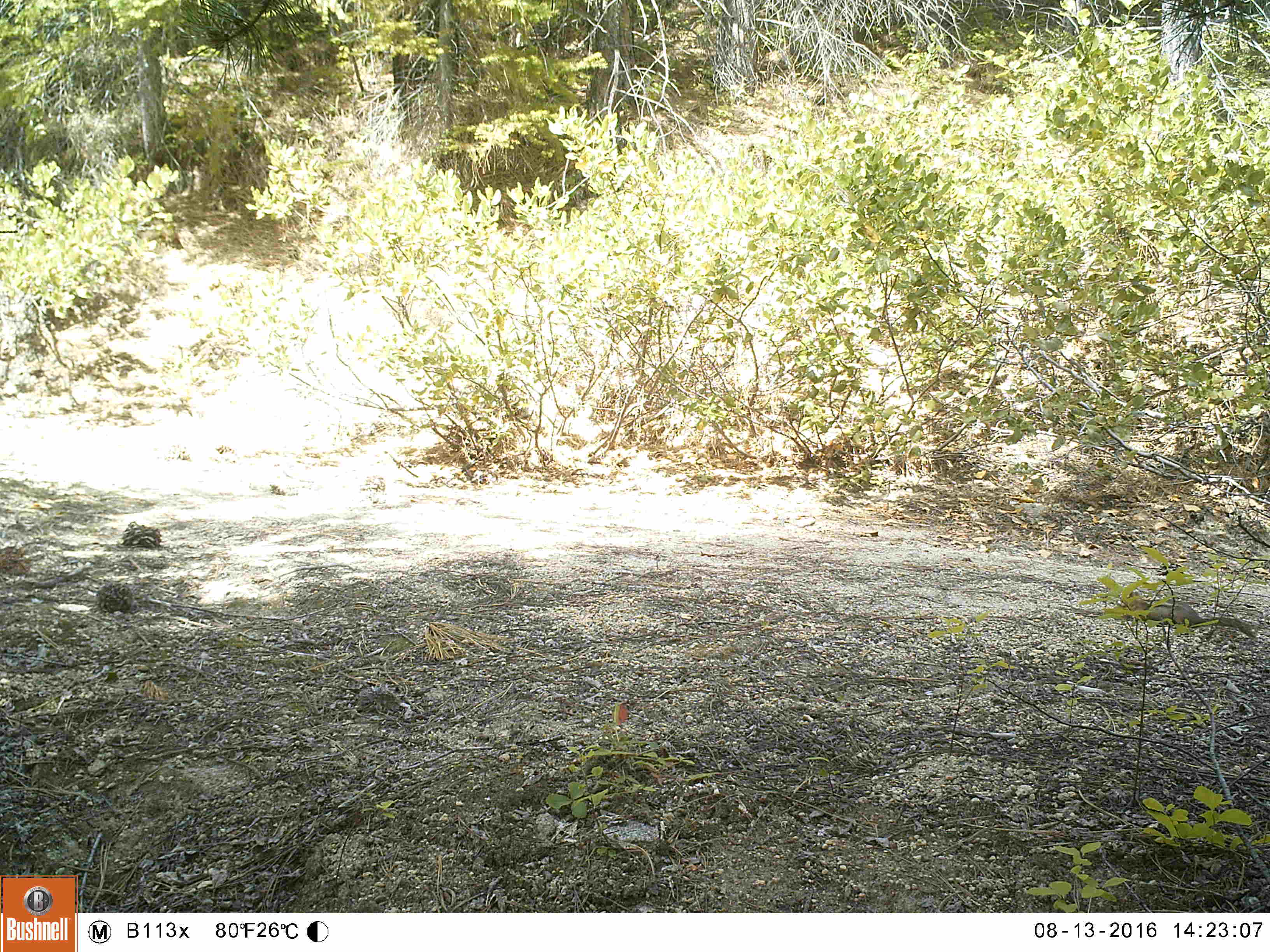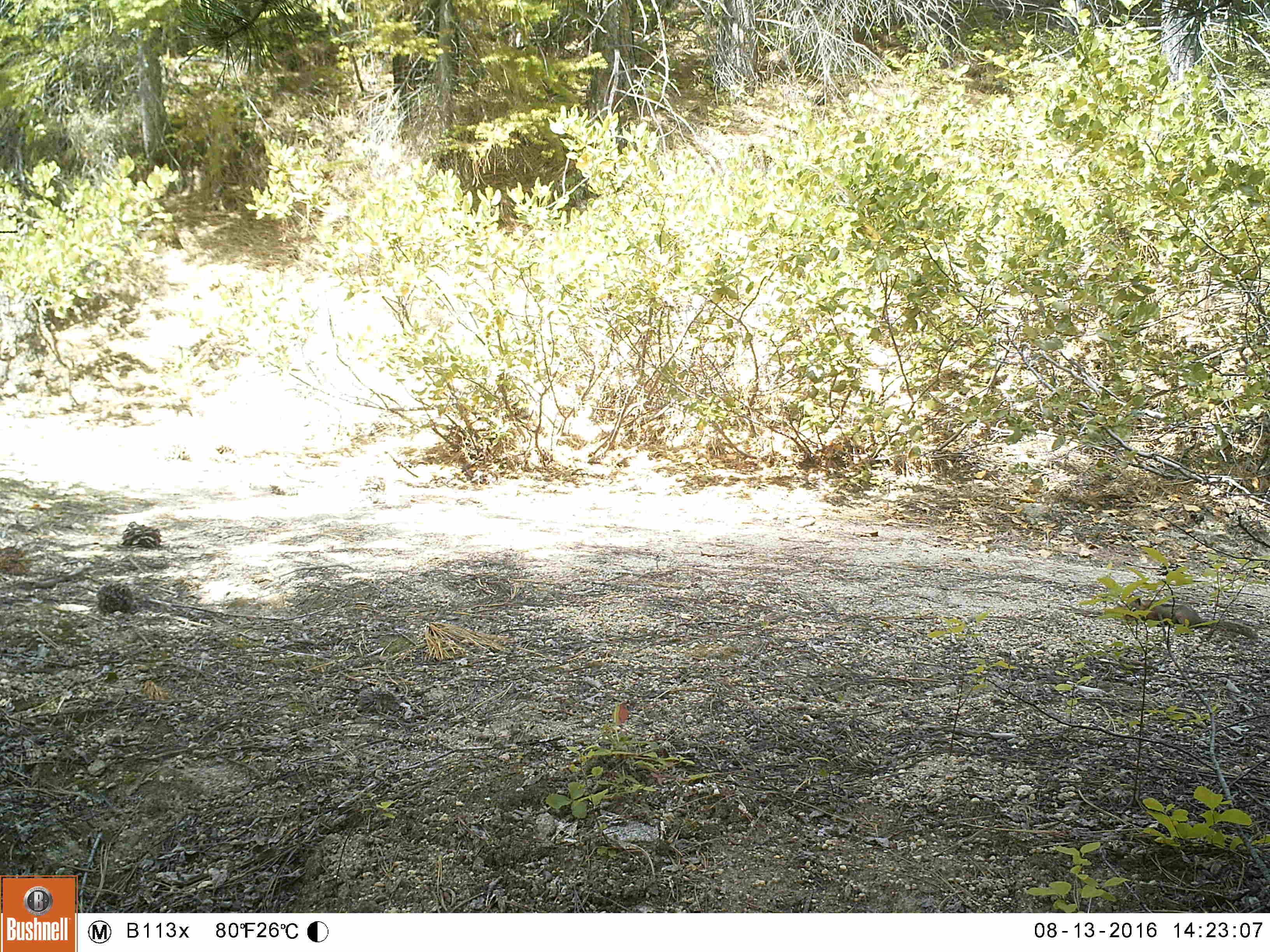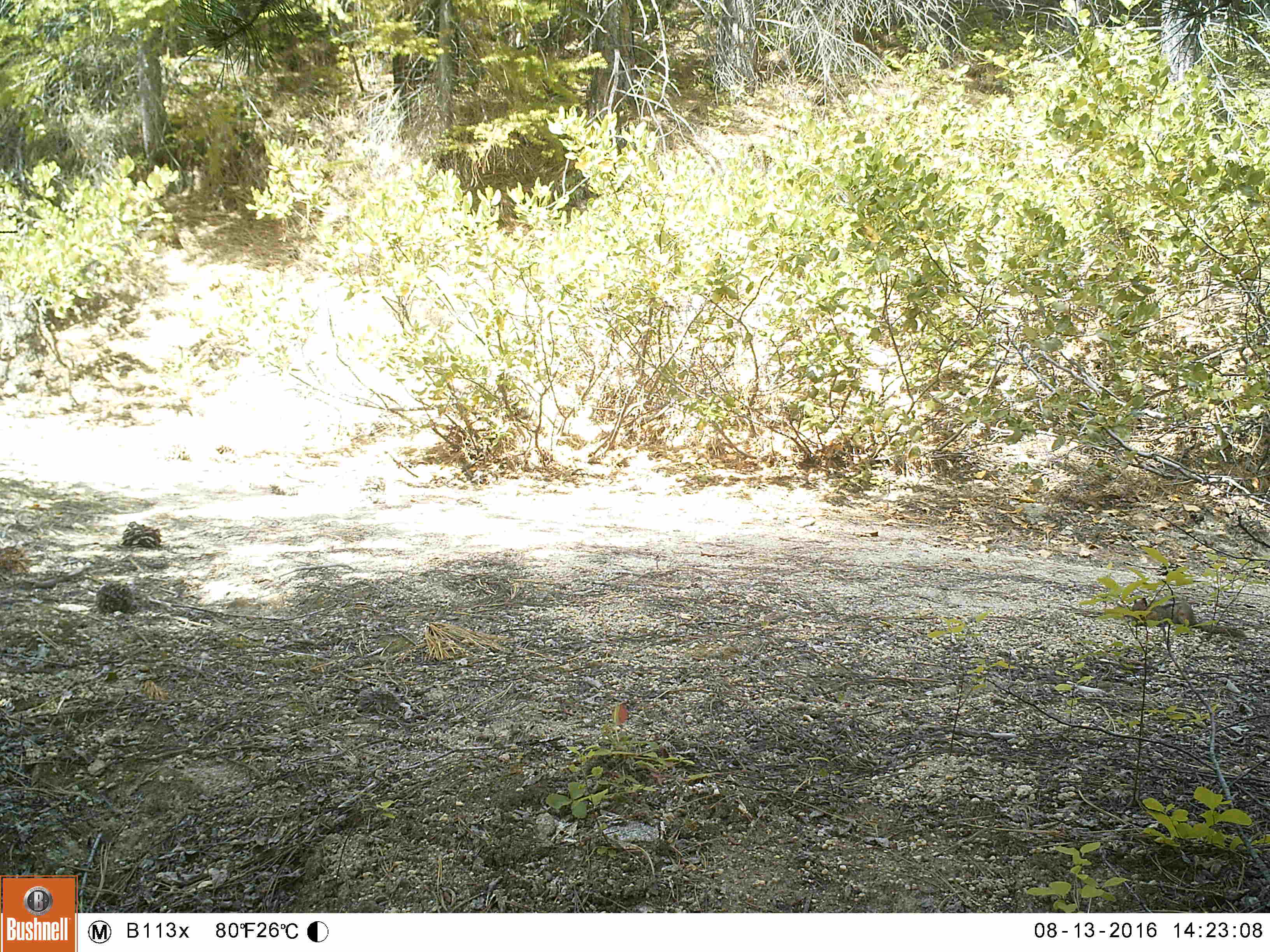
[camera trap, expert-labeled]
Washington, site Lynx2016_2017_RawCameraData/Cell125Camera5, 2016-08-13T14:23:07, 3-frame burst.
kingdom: Animalia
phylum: Chordata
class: Mammalia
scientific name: Mammalia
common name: small mammal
Small mammal (Mammalia). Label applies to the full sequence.